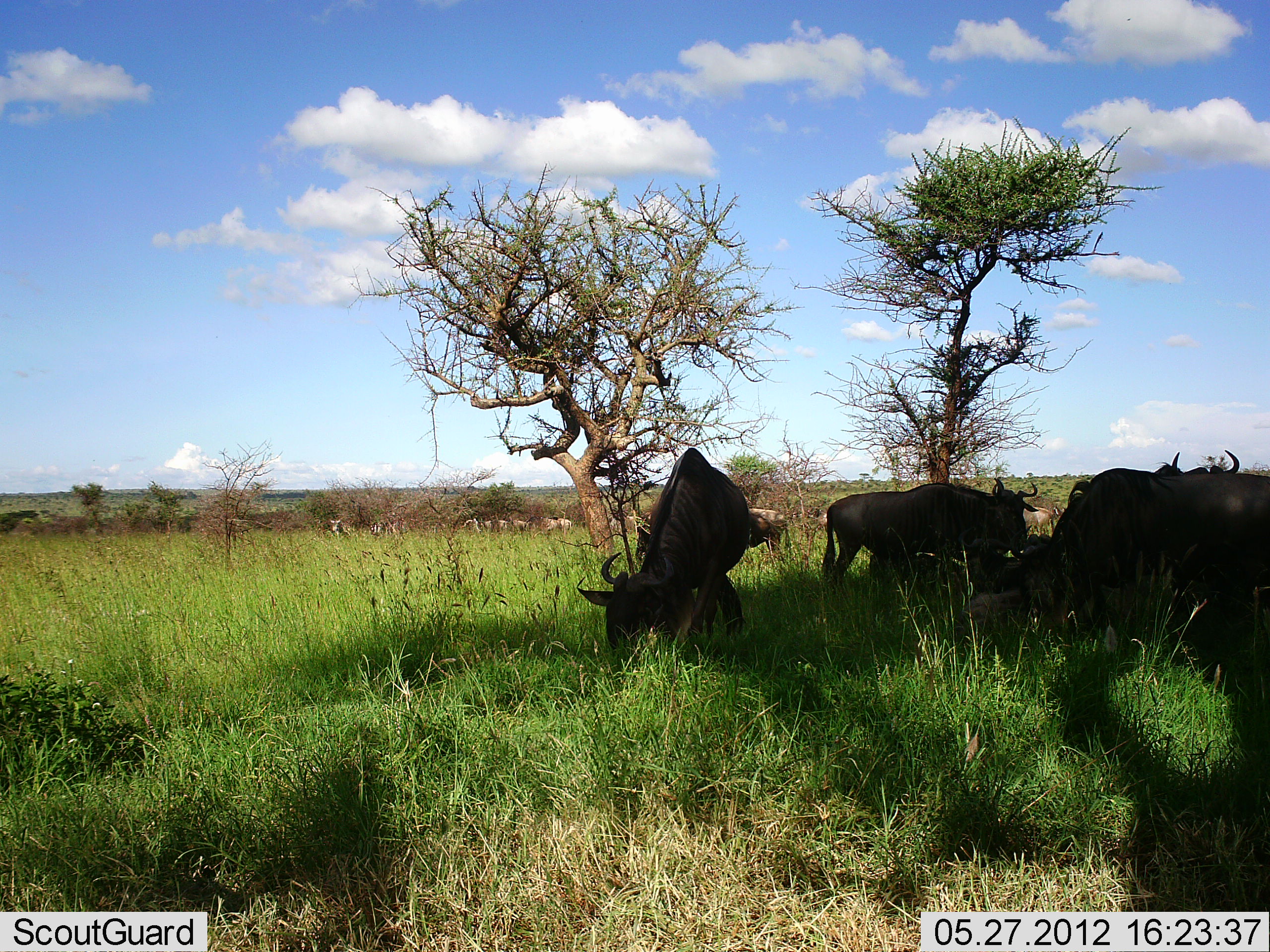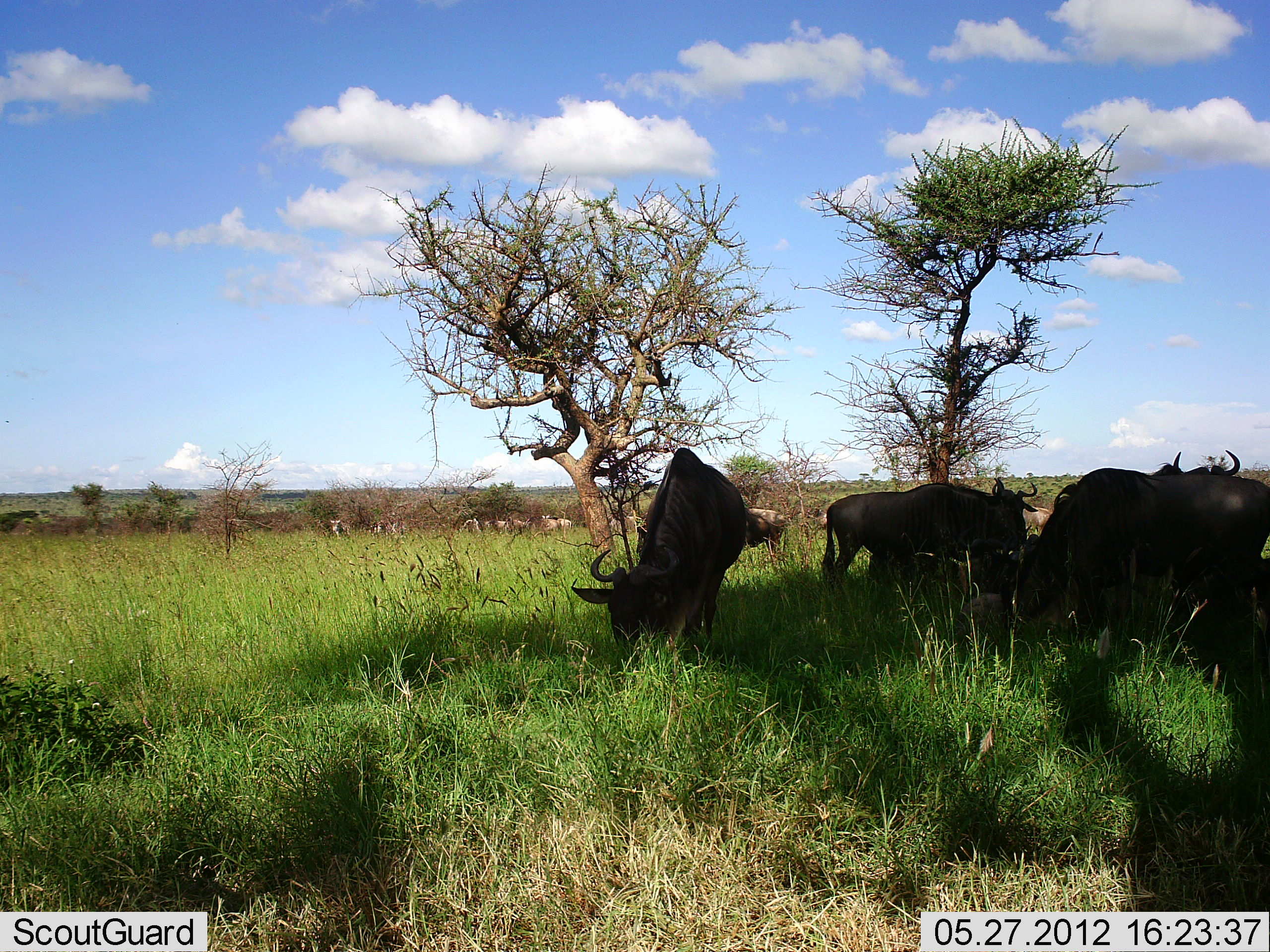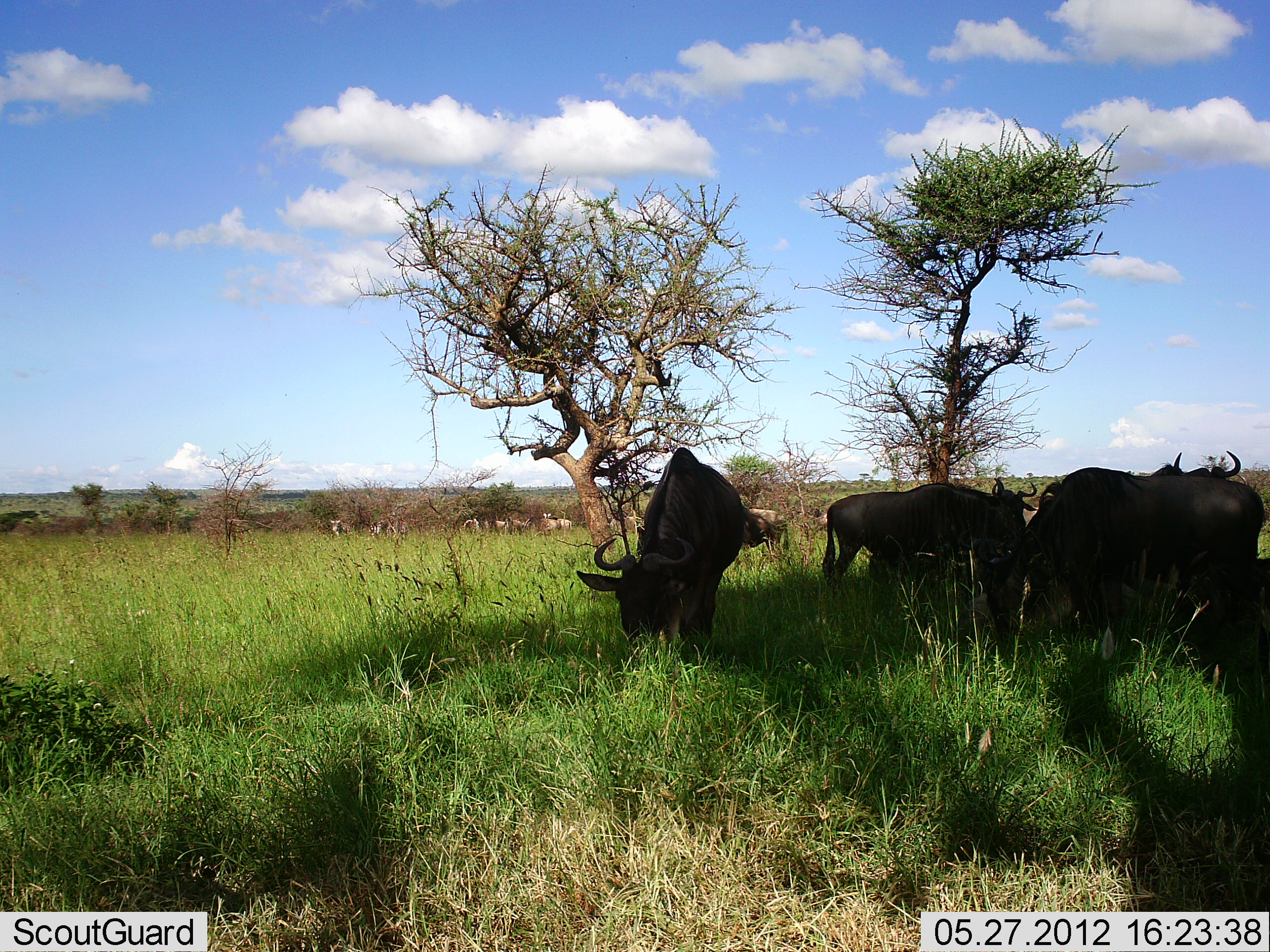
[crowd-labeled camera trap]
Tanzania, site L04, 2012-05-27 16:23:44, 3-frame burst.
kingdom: Animalia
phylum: Chordata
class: Mammalia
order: Artiodactyla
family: Bovidae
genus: Connochaetes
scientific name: Connochaetes taurinus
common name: blue wildebeest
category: wildebeest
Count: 10.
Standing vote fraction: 50%.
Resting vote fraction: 10%.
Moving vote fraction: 10%.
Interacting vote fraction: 20%.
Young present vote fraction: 0%.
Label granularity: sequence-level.